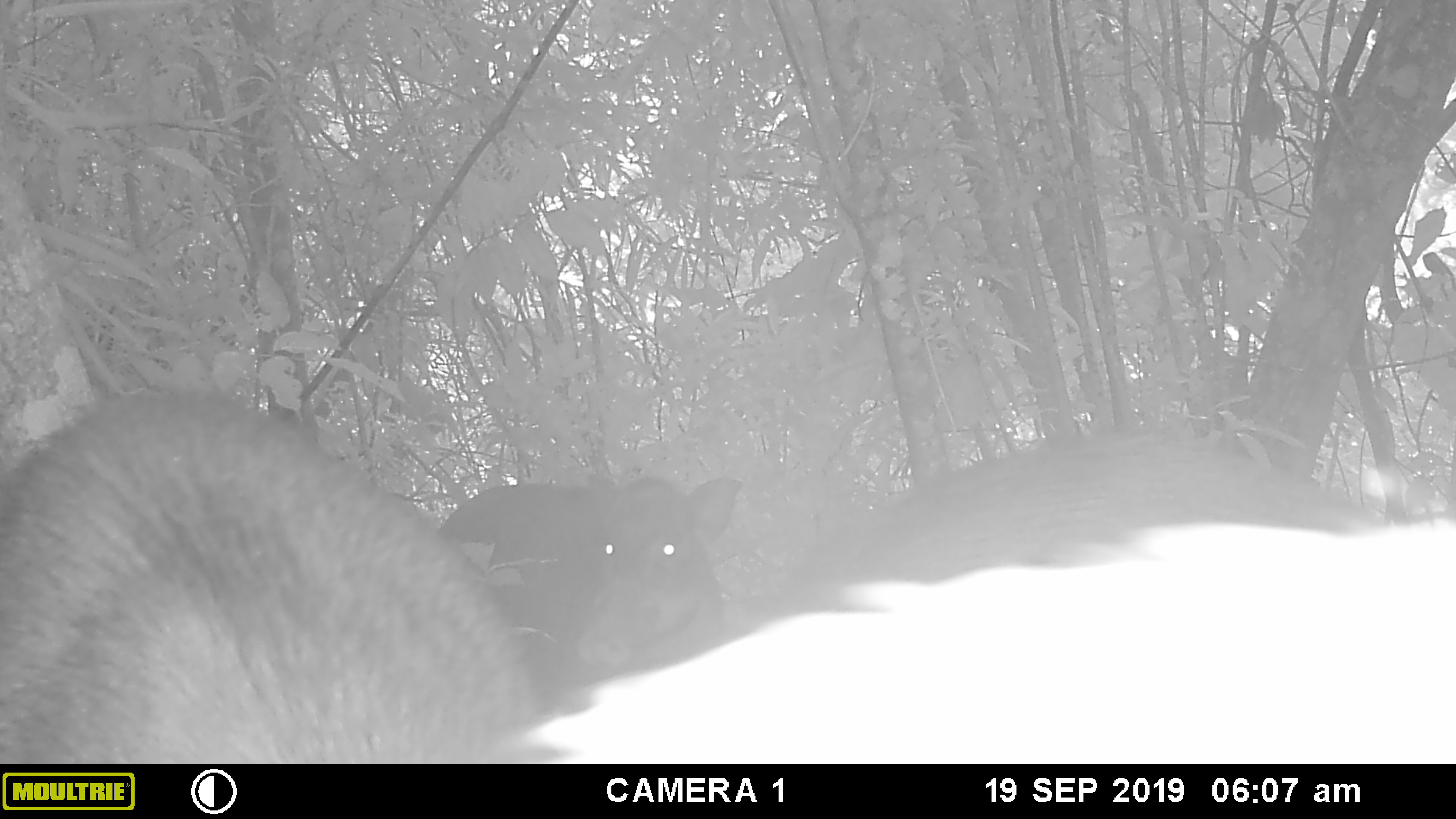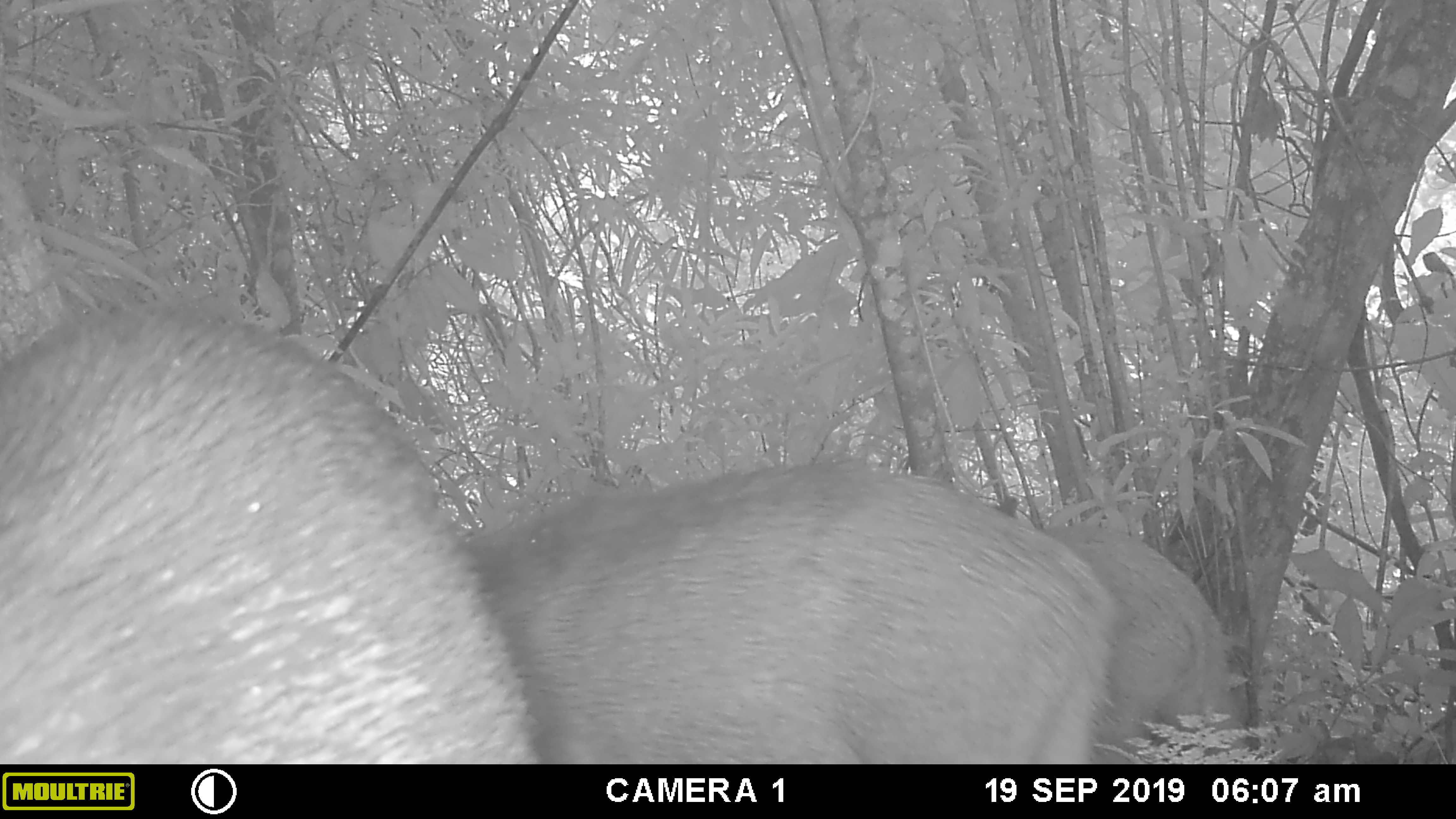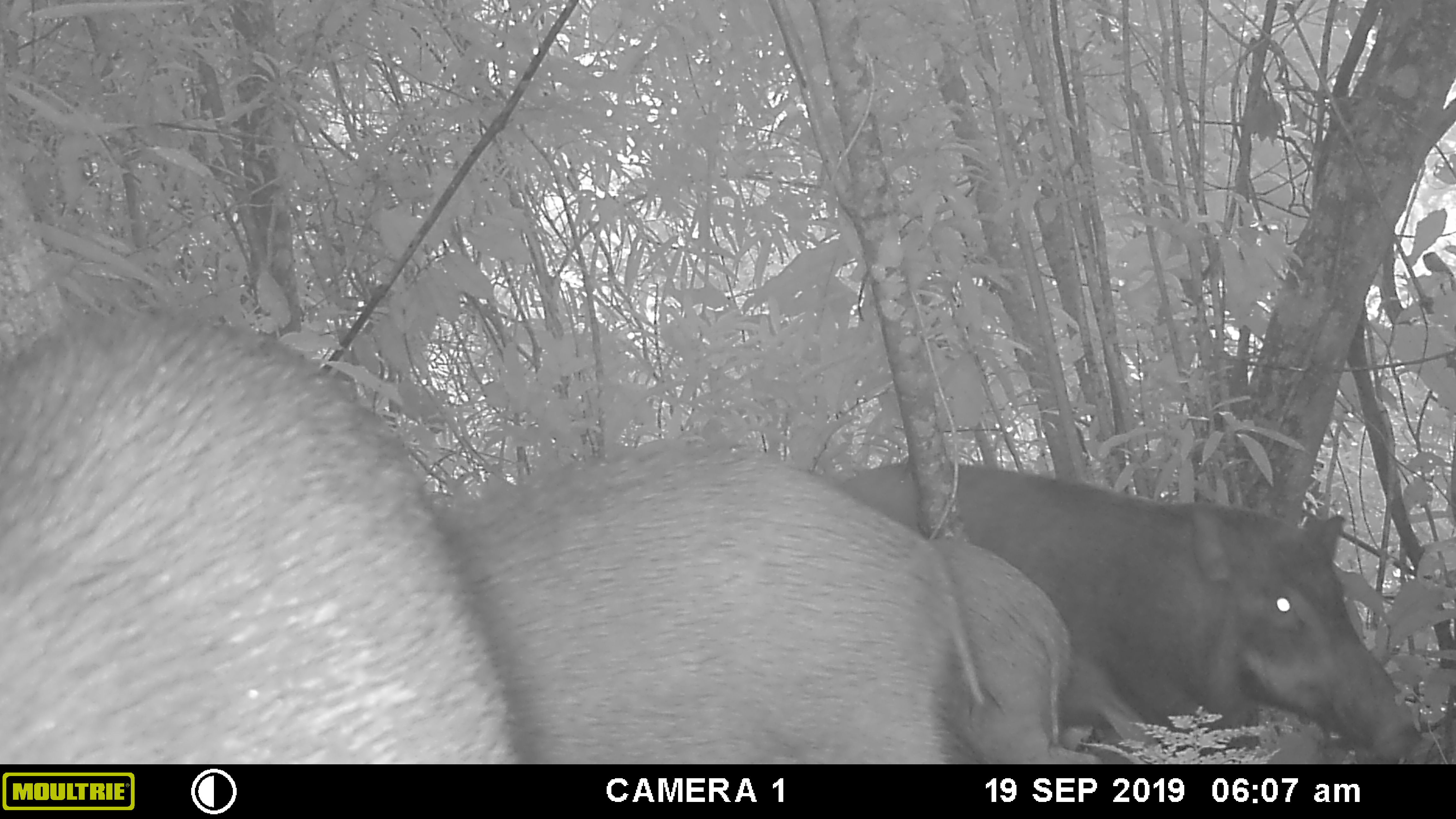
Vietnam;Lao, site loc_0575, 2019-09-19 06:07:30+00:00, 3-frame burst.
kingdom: Animalia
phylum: Chordata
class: Mammalia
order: Artiodactyla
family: Suidae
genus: Sus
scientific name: Sus scrofa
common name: eurasian wild pig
Eurasian wild pig (Sus scrofa). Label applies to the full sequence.